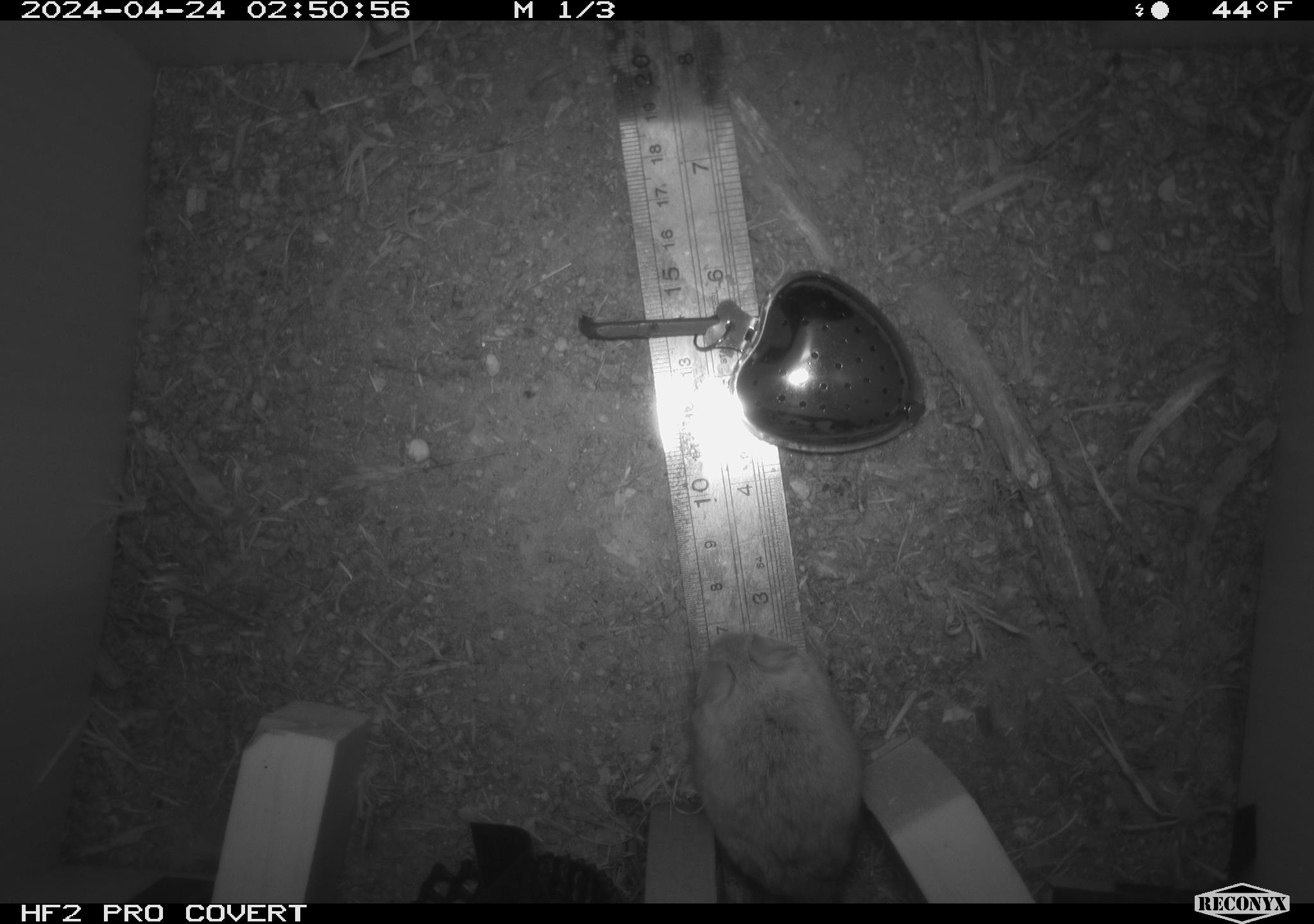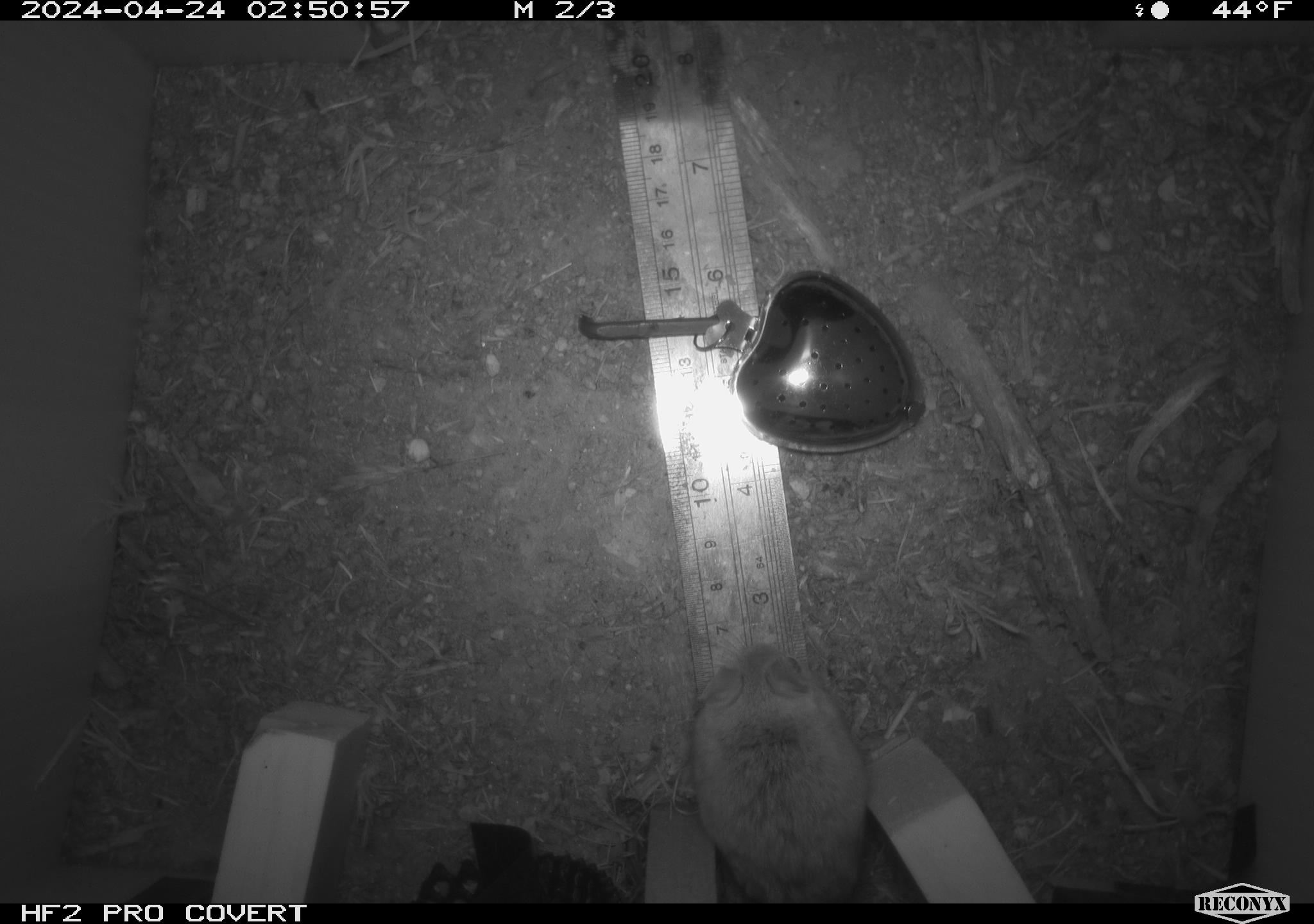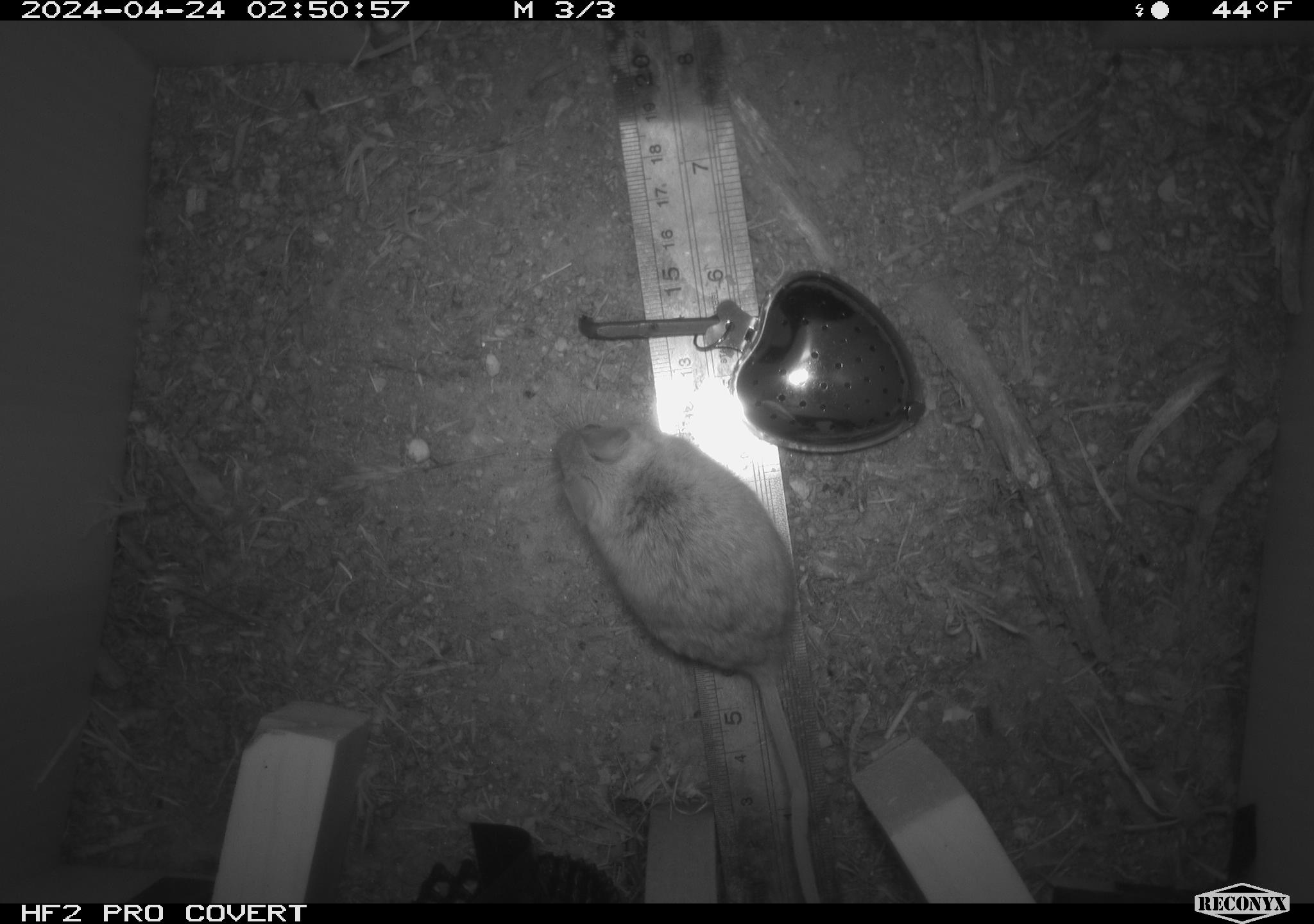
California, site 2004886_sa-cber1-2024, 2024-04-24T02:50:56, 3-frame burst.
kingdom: Animalia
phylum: Chordata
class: Mammalia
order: Rodentia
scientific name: Rodentia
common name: mouse species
Mouse species (Rodentia).